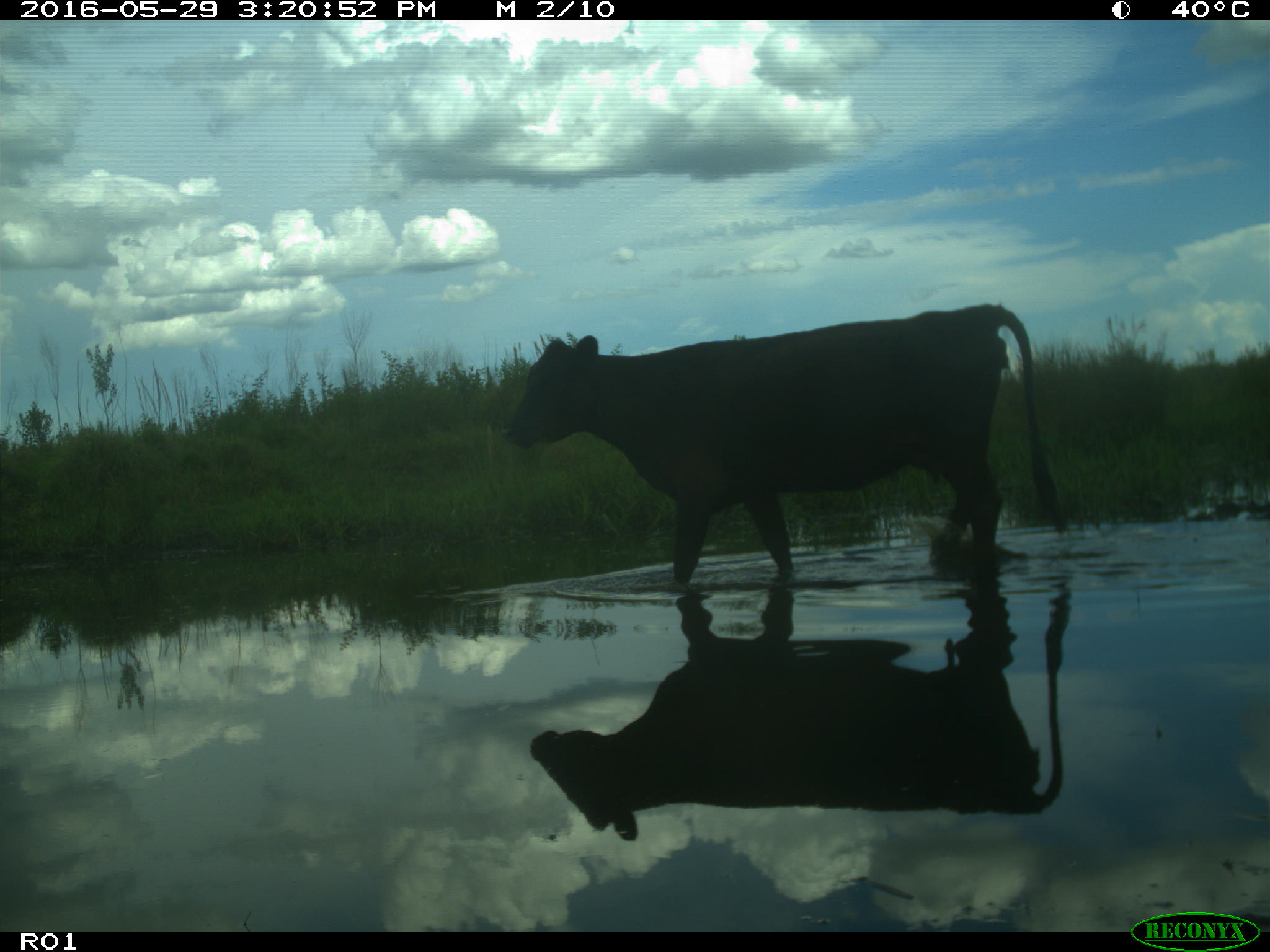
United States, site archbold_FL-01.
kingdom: Animalia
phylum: Chordata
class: Mammalia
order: Artiodactyla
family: Bovidae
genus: Bos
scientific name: Bos taurus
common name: domestic cow